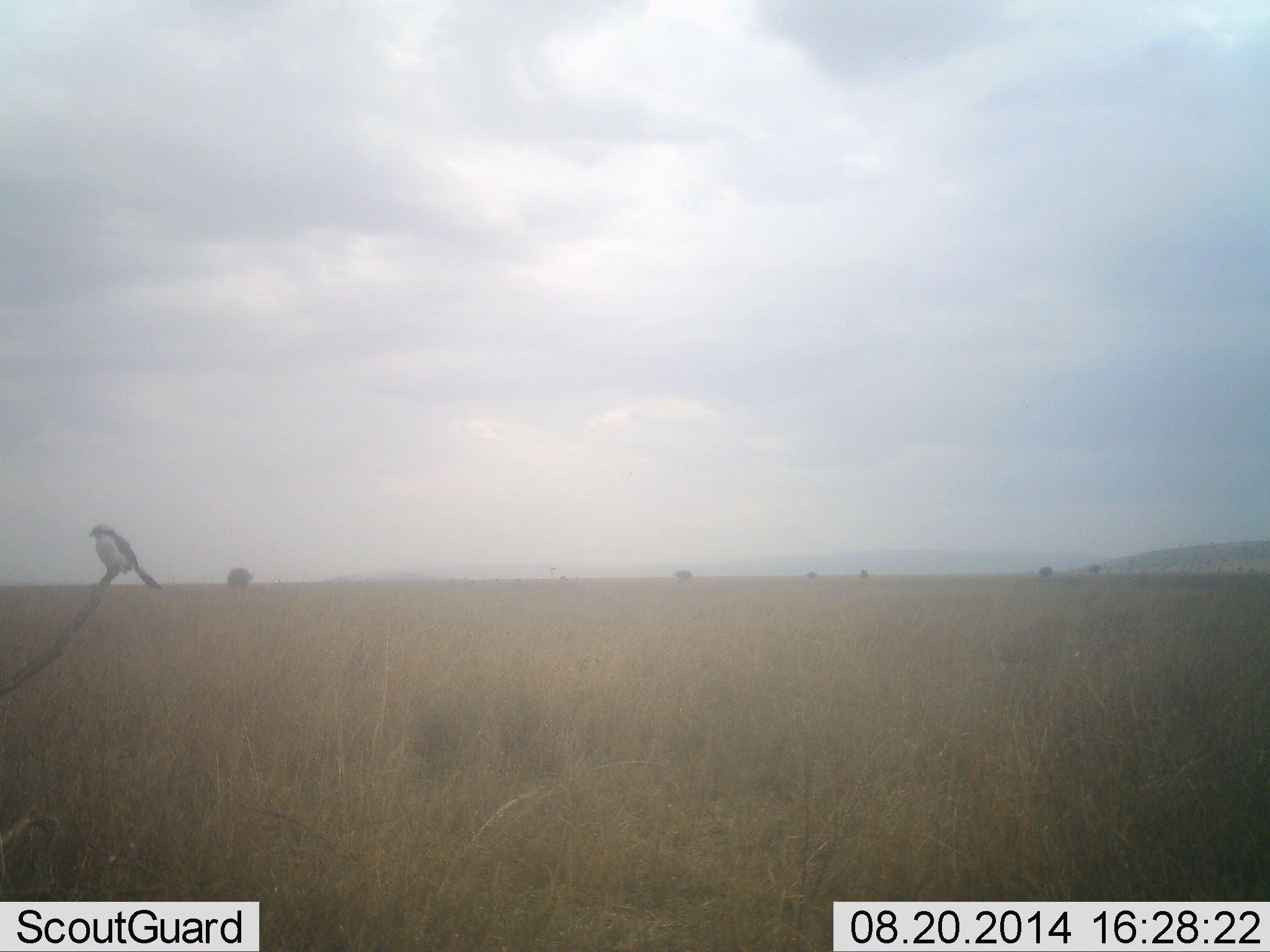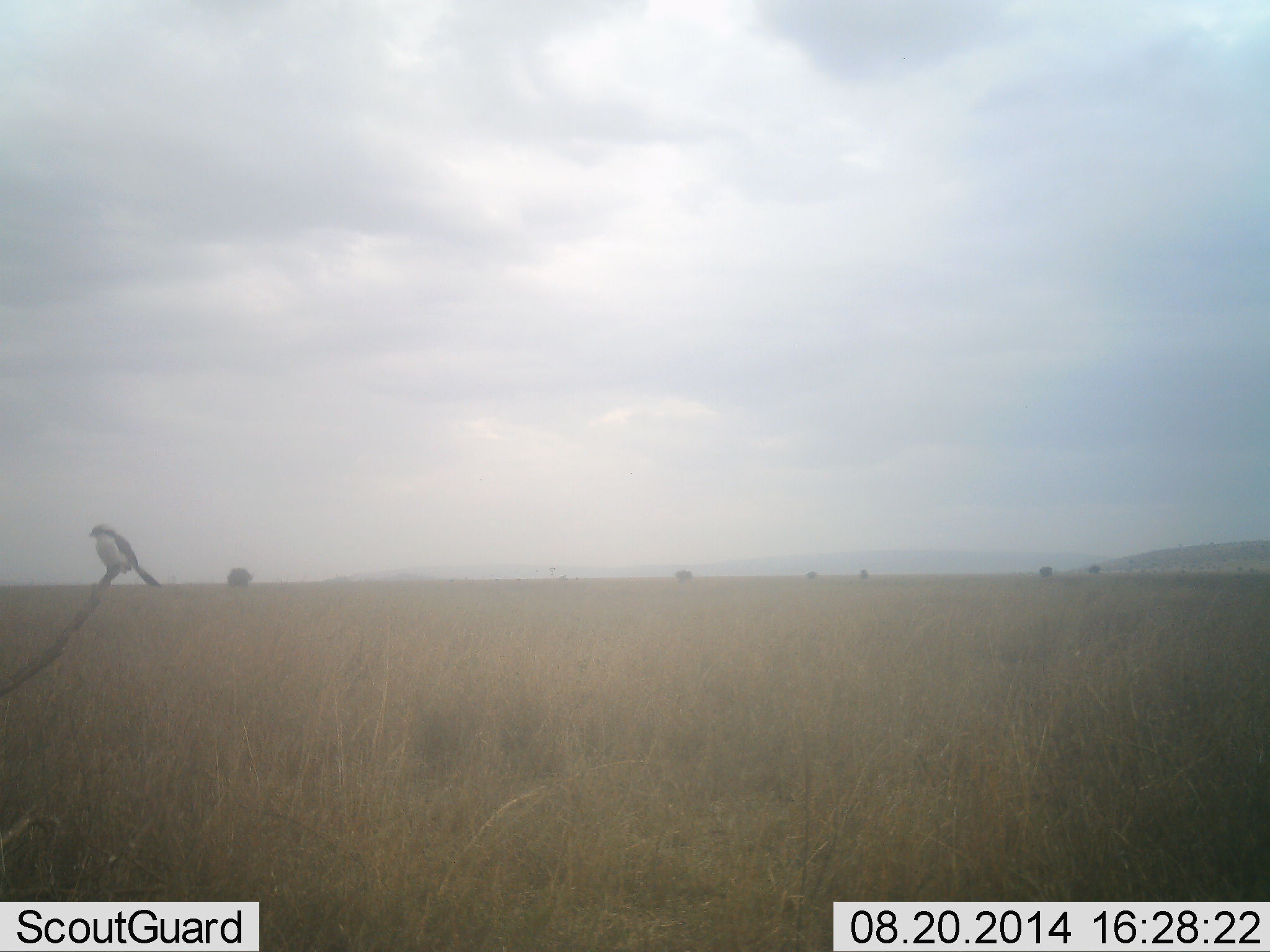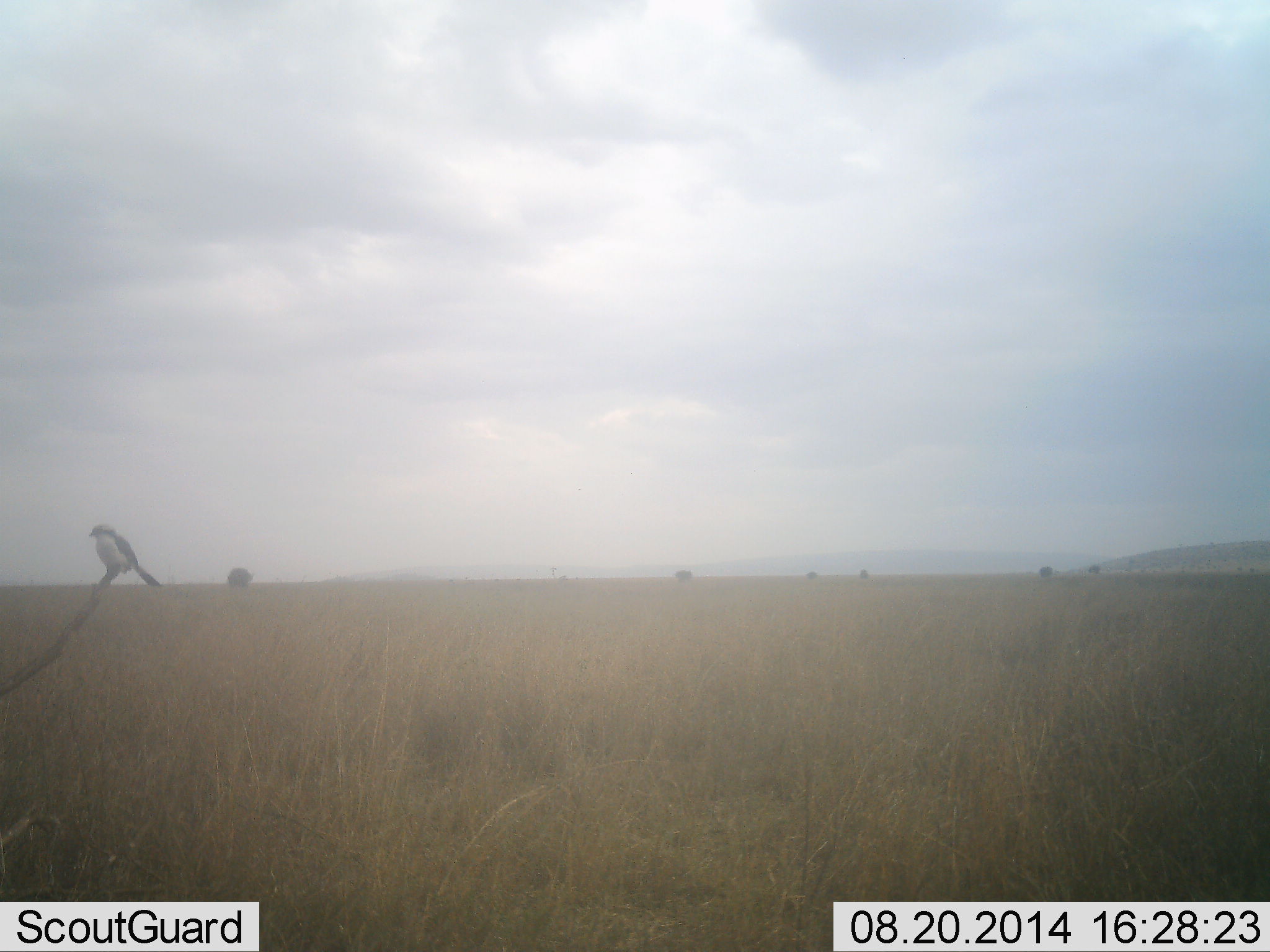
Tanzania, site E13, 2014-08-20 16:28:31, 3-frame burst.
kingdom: Animalia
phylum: Chordata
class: Aves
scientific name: Aves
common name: bird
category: otherbird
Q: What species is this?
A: Otherbird (bird) (Aves).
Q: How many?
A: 1.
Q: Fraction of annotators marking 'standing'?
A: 30%.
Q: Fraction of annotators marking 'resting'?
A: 70%.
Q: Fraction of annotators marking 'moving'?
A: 0%.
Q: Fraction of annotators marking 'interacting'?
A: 0%.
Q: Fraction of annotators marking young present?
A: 0%.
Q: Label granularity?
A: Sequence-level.